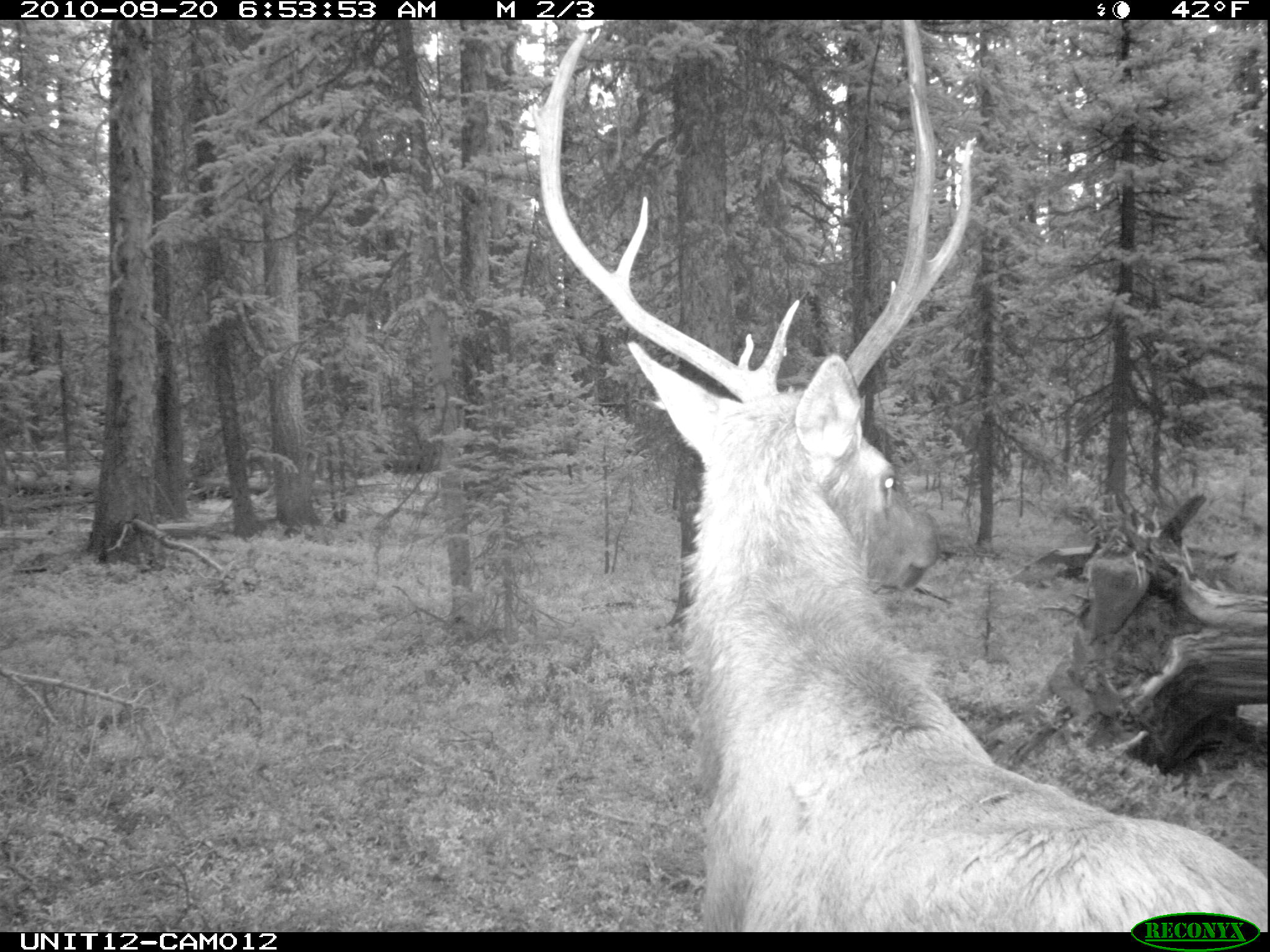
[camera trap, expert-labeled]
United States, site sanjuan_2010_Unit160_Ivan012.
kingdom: Animalia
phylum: Chordata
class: Mammalia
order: Artiodactyla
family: Cervidae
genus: Cervus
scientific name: Cervus elaphus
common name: red deer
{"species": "Cervus elaphus (red deer)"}